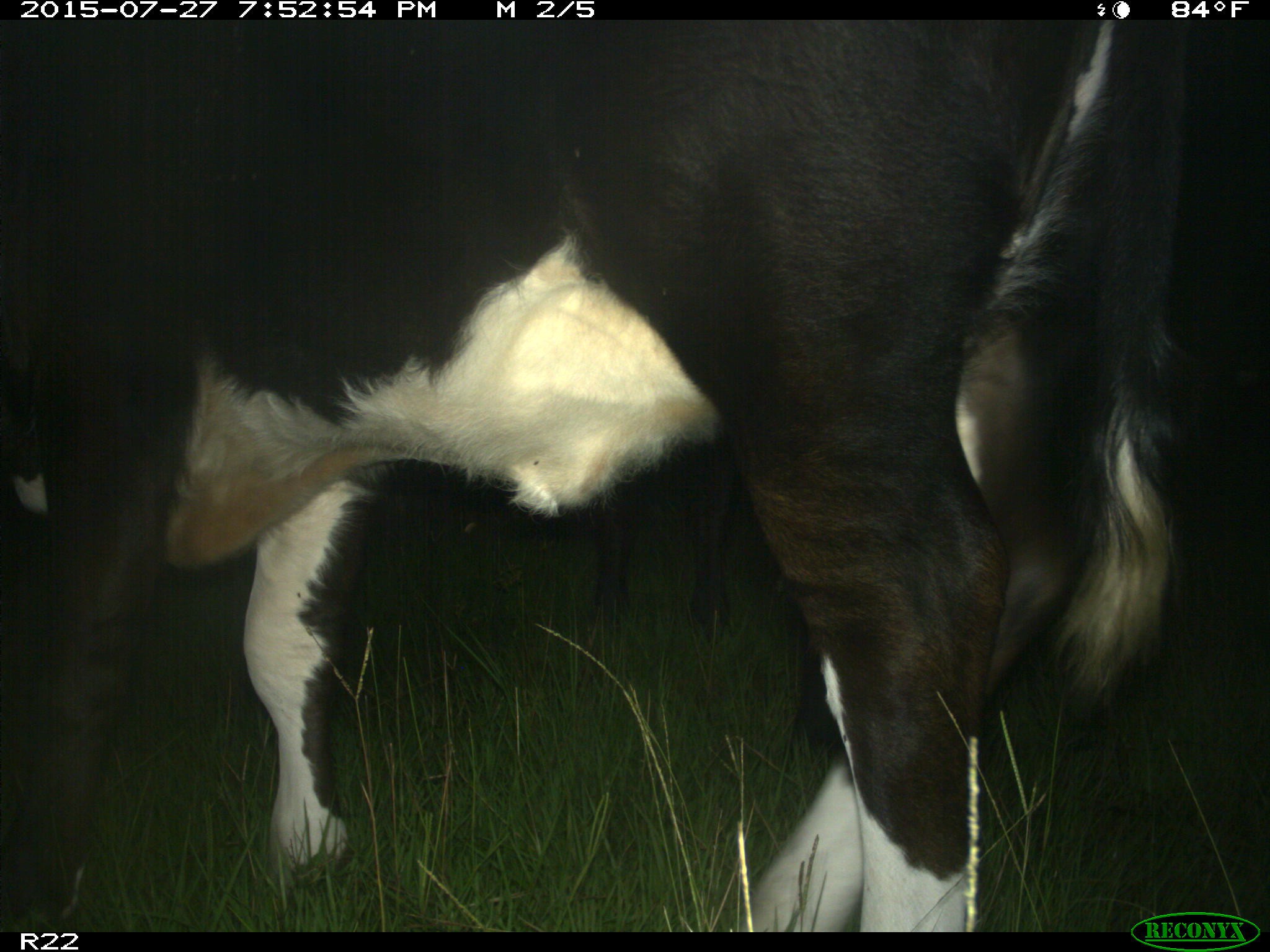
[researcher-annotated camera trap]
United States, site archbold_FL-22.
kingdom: Animalia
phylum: Chordata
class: Mammalia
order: Artiodactyla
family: Bovidae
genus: Bos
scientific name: Bos taurus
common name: domestic cow